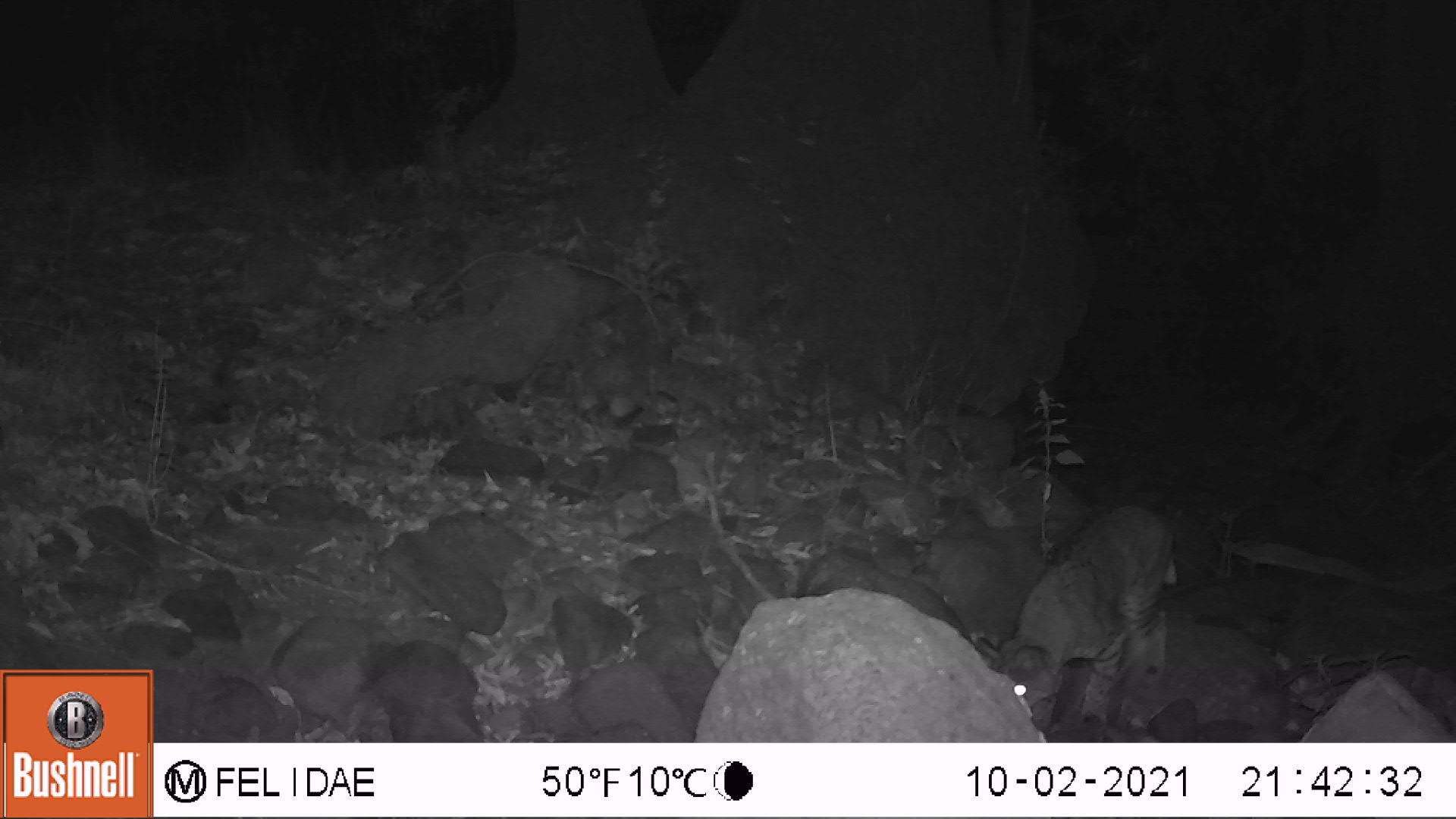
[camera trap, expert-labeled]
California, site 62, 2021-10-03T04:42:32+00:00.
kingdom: Animalia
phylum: Chordata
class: Mammalia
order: Carnivora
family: Felidae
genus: Lynx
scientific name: Lynx rufus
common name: bobcat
Bobcat (Lynx rufus).